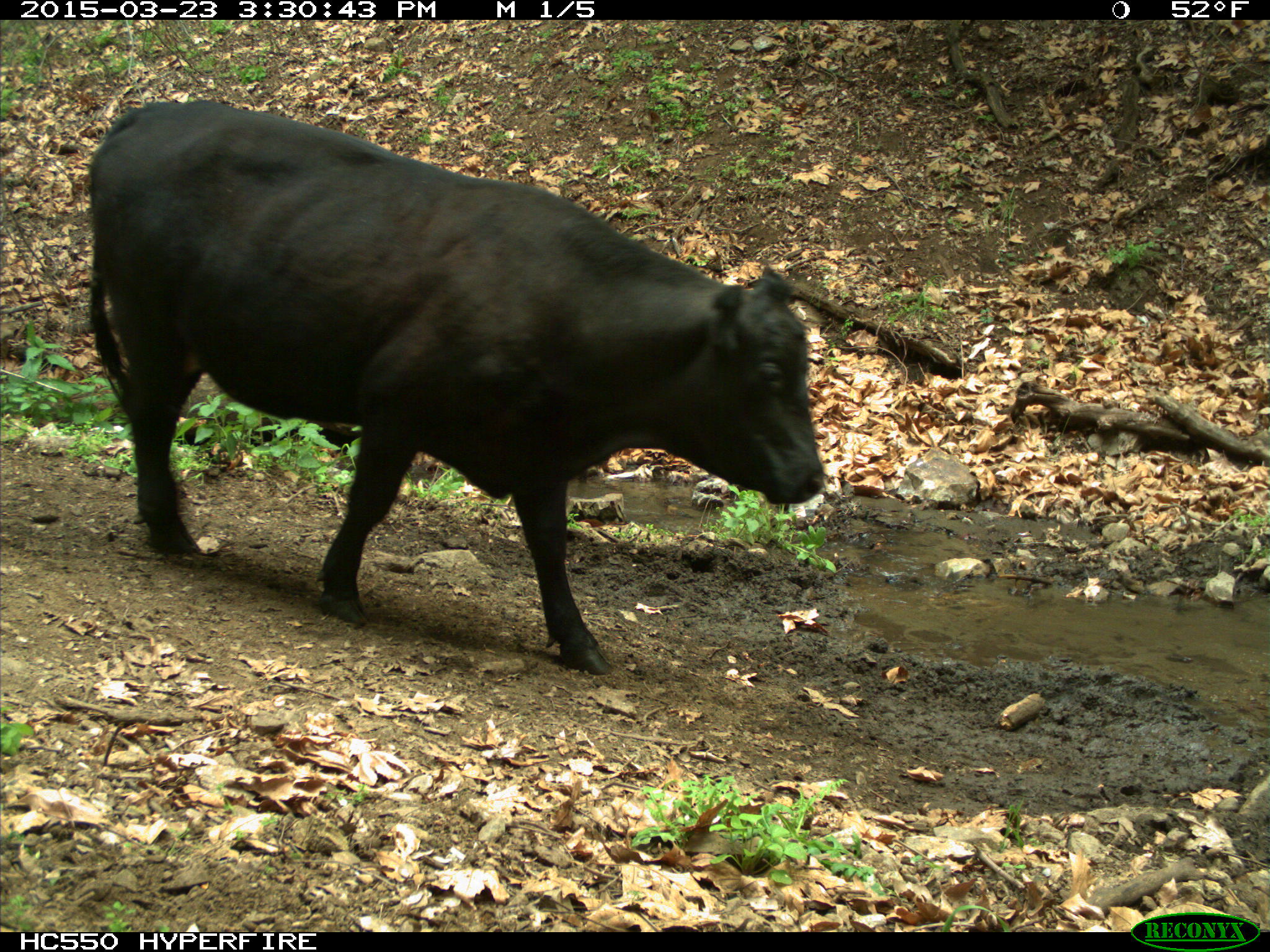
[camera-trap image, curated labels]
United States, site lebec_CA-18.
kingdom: Animalia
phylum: Chordata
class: Mammalia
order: Artiodactyla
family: Bovidae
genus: Bos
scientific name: Bos taurus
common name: domestic cow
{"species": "Bos taurus (domestic cow)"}